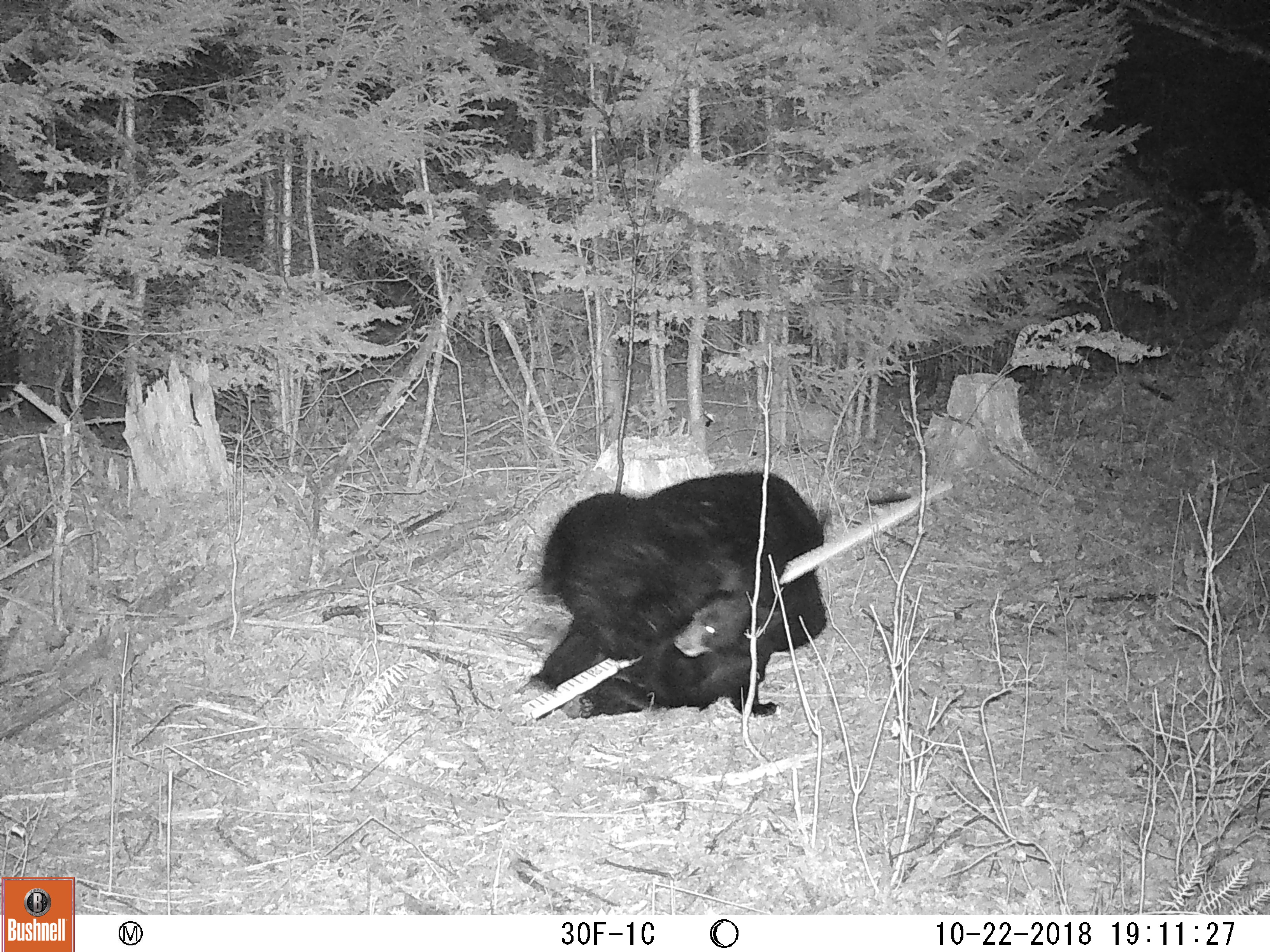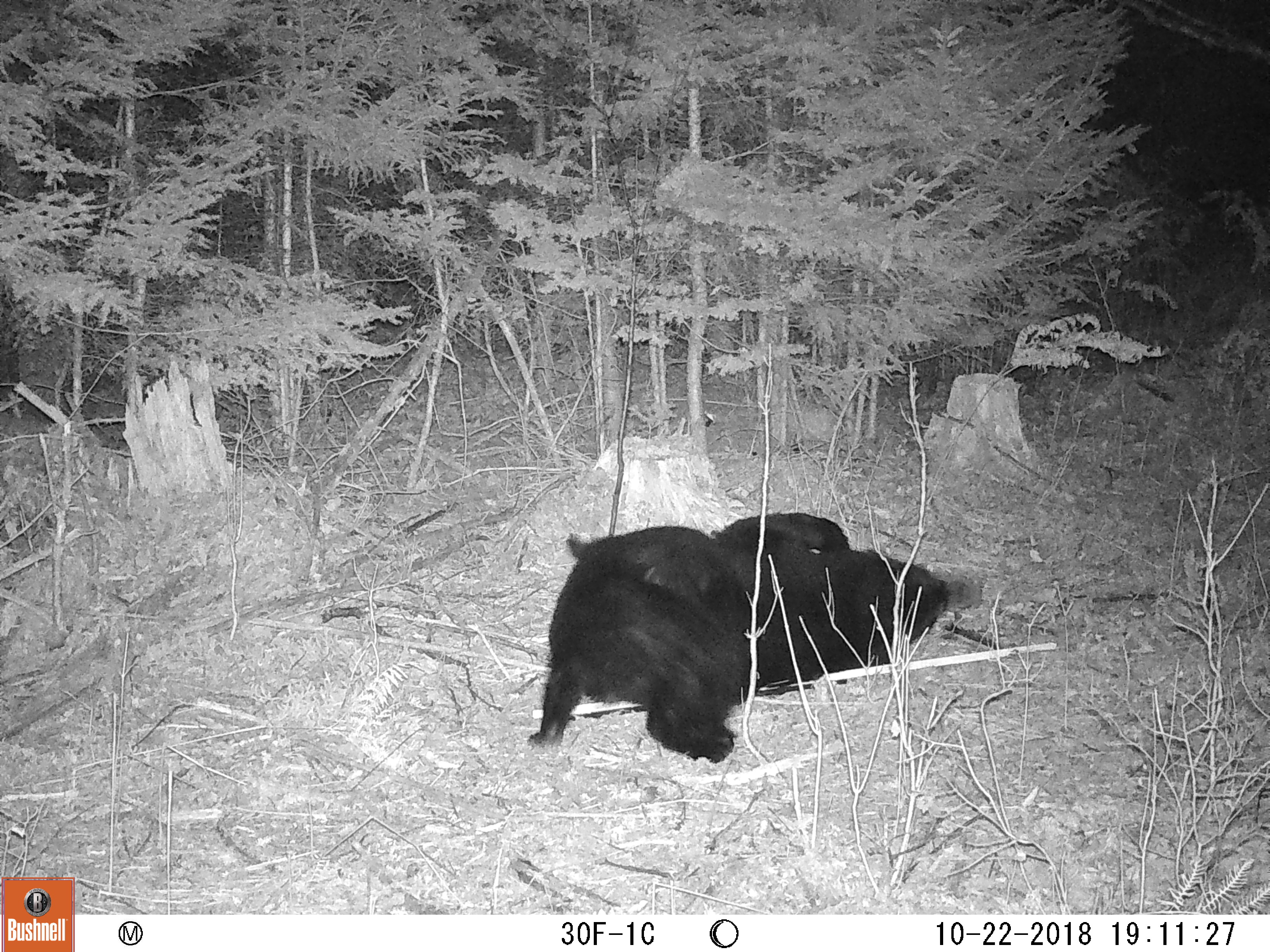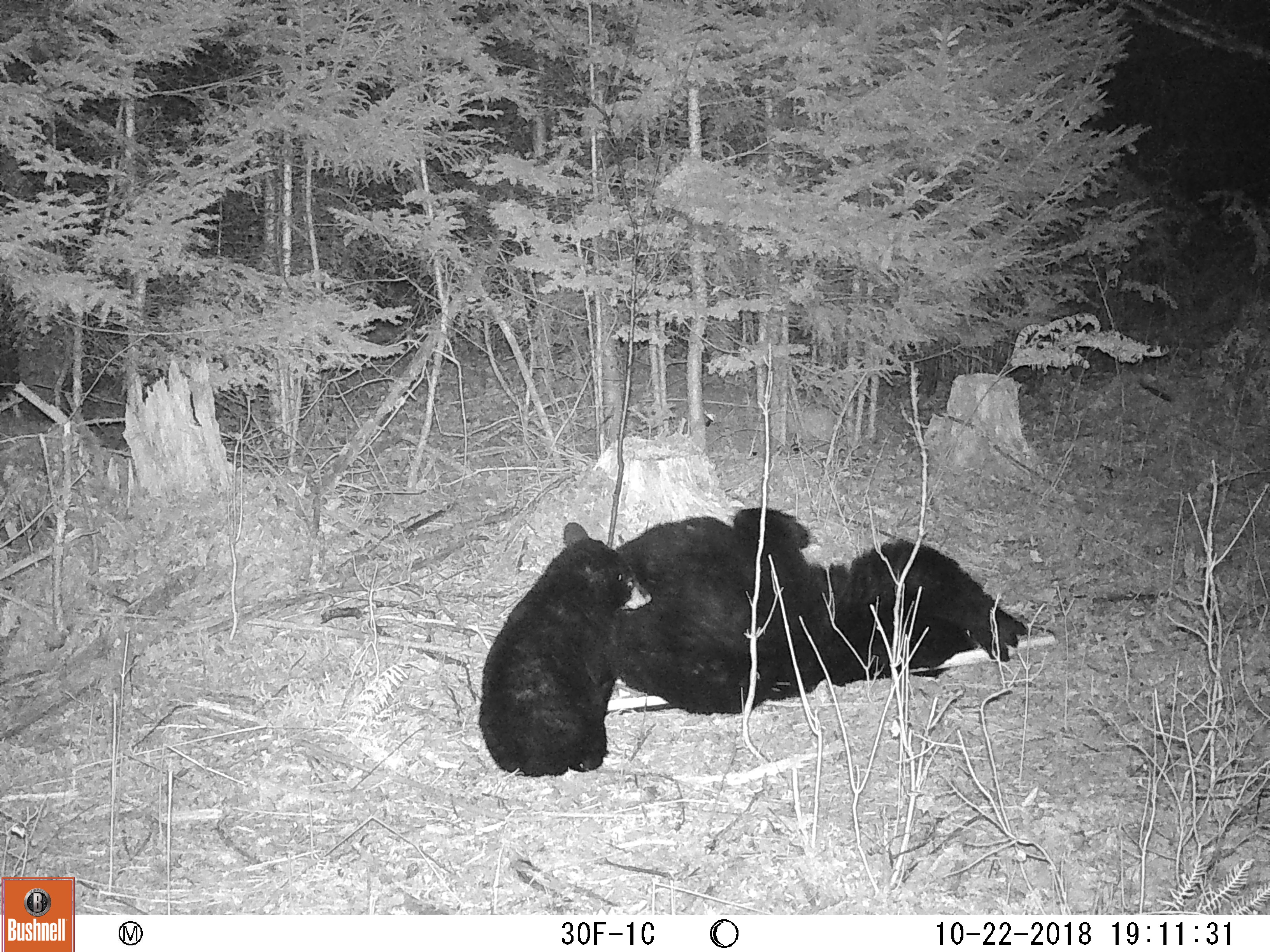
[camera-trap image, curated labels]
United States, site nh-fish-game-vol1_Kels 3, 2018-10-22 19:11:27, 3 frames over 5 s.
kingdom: Animalia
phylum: Chordata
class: Mammalia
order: Carnivora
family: Ursidae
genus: Ursus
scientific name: Ursus americanus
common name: black bear